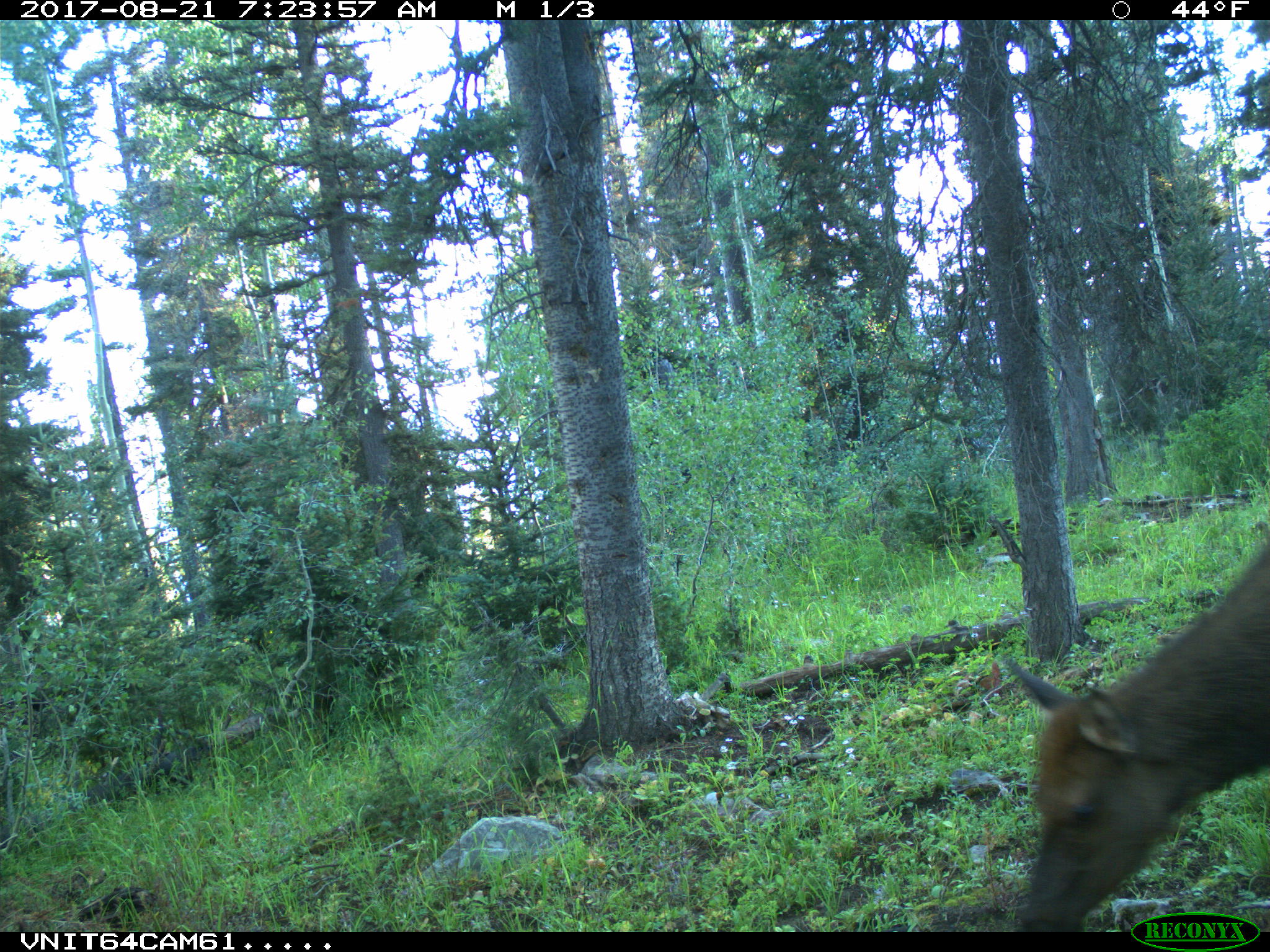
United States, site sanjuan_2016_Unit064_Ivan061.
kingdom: Animalia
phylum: Chordata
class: Mammalia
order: Artiodactyla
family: Cervidae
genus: Cervus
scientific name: Cervus elaphus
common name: red deer